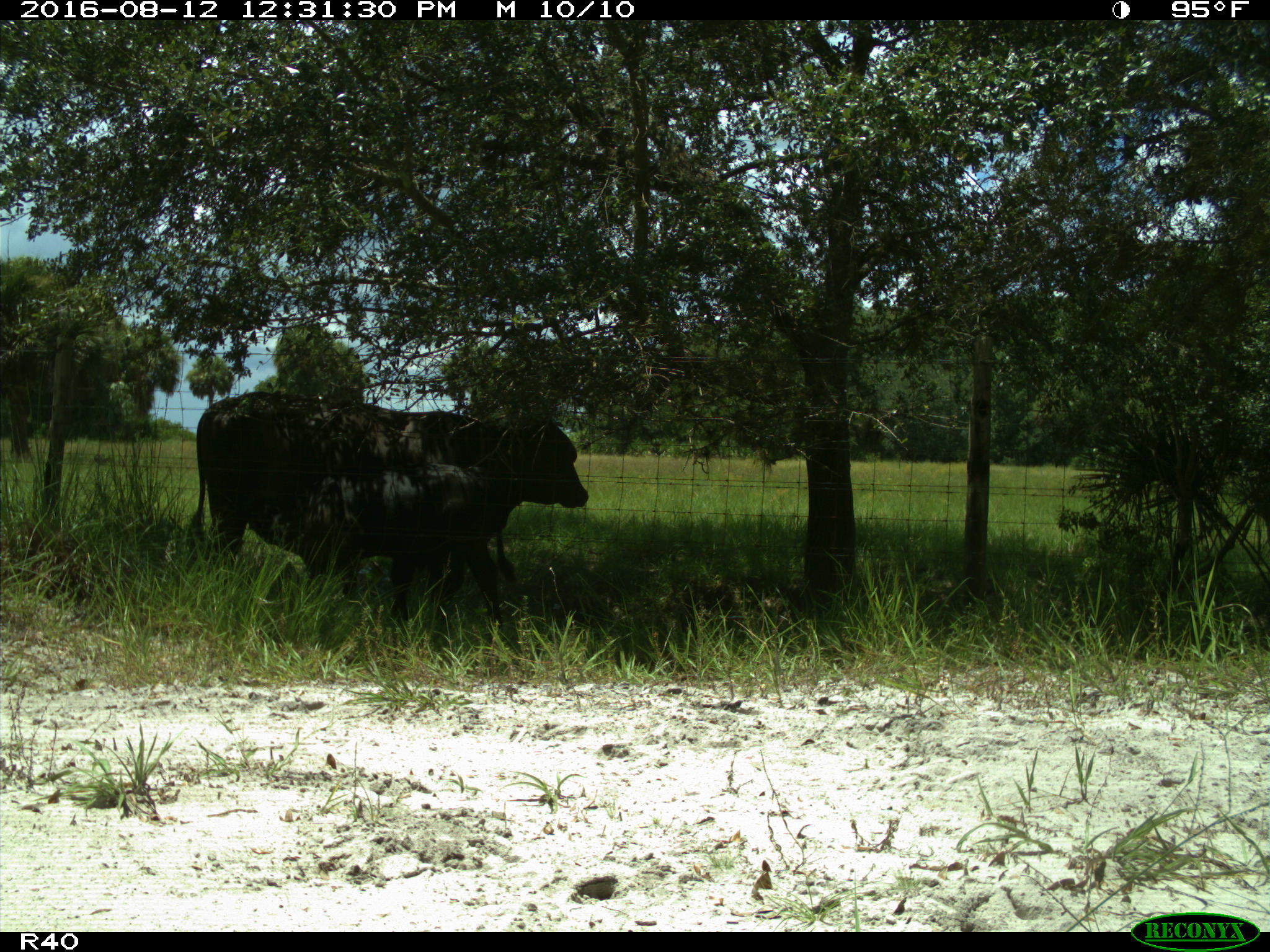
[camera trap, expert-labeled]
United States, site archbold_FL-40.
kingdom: Animalia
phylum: Chordata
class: Mammalia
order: Artiodactyla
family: Bovidae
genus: Bos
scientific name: Bos taurus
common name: domestic cow